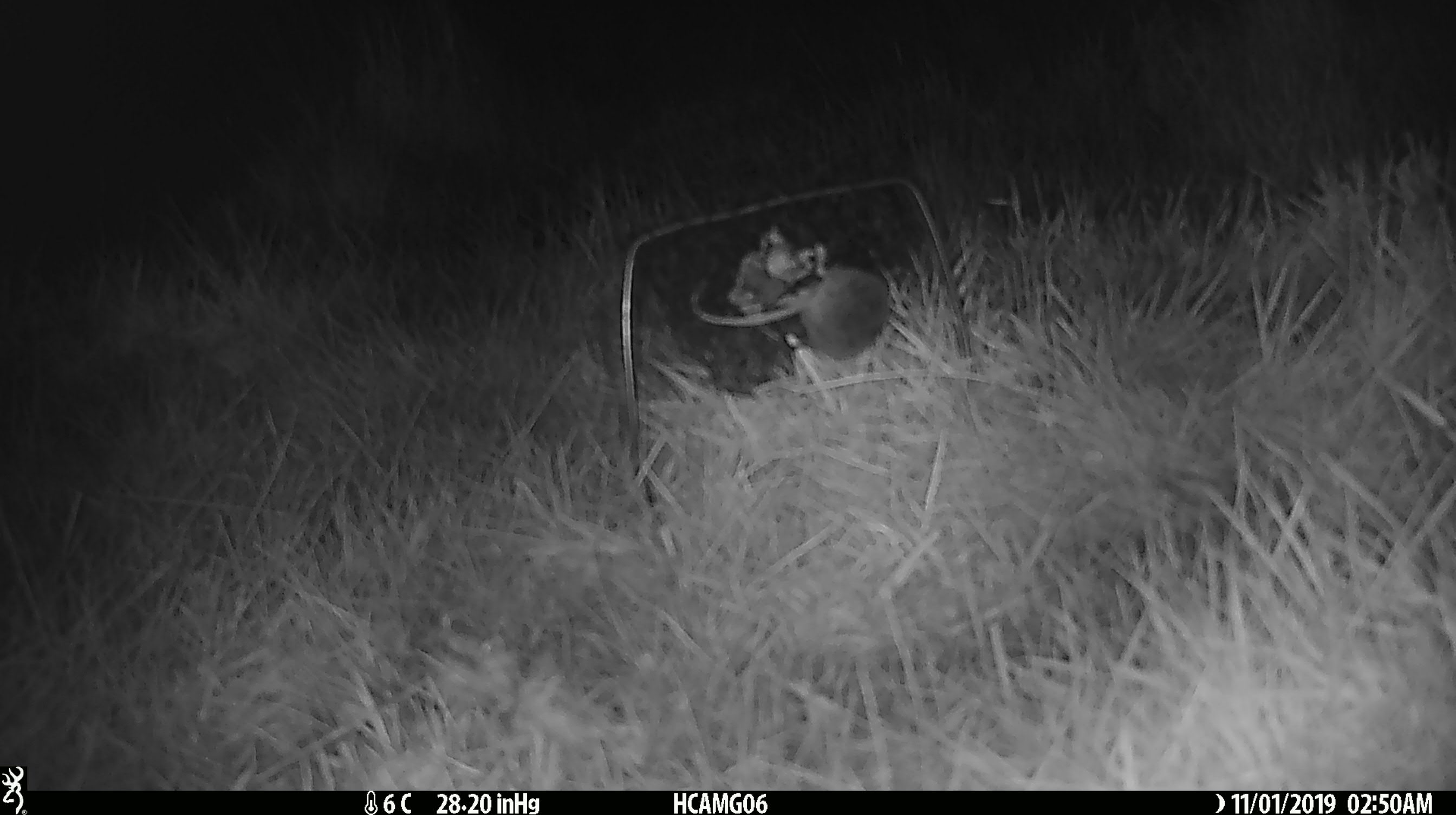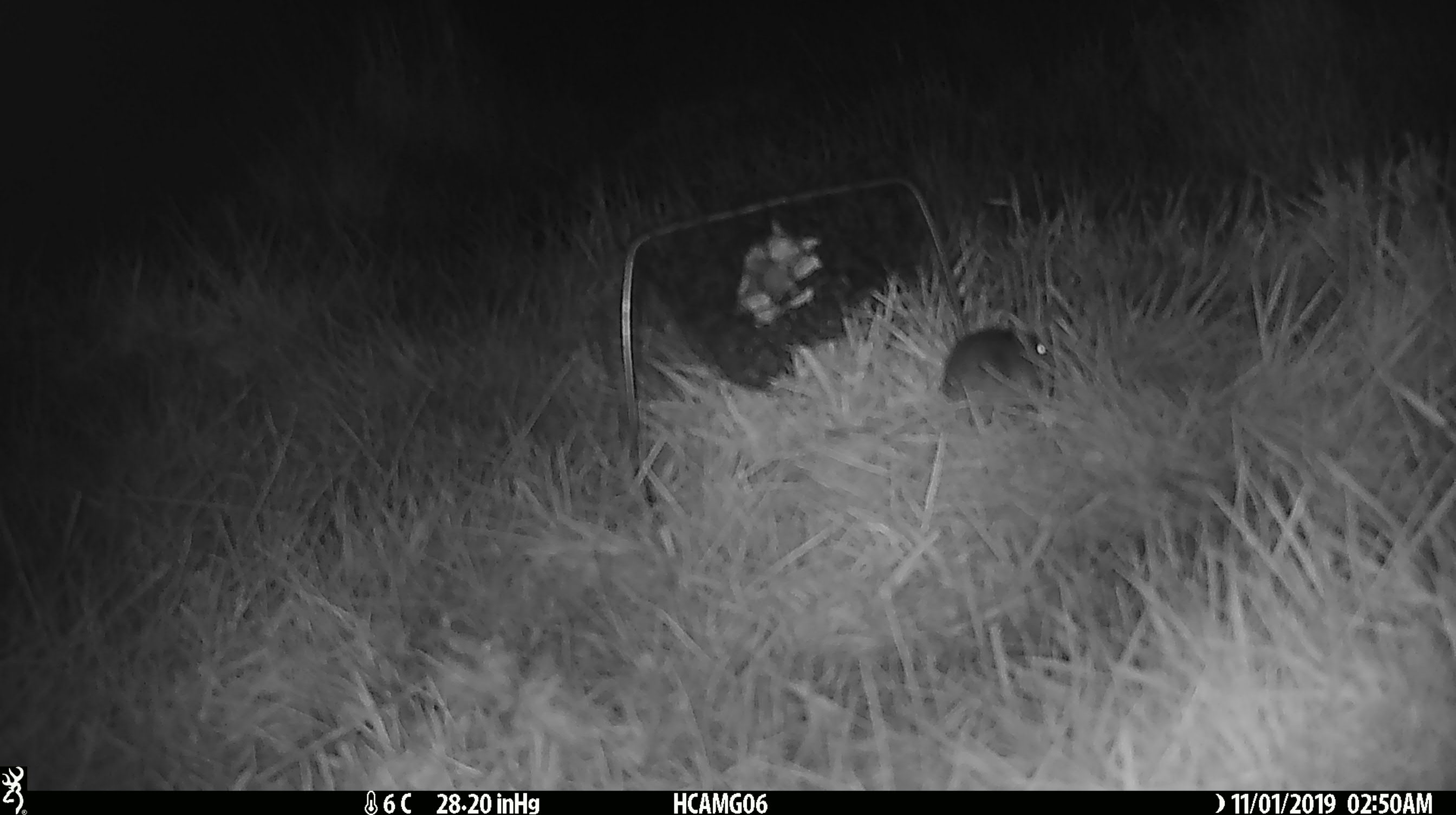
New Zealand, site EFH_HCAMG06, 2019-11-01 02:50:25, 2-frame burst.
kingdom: Animalia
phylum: Chordata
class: Mammalia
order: Rodentia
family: Muridae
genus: Mus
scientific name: Mus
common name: mouse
Mouse (Mus).